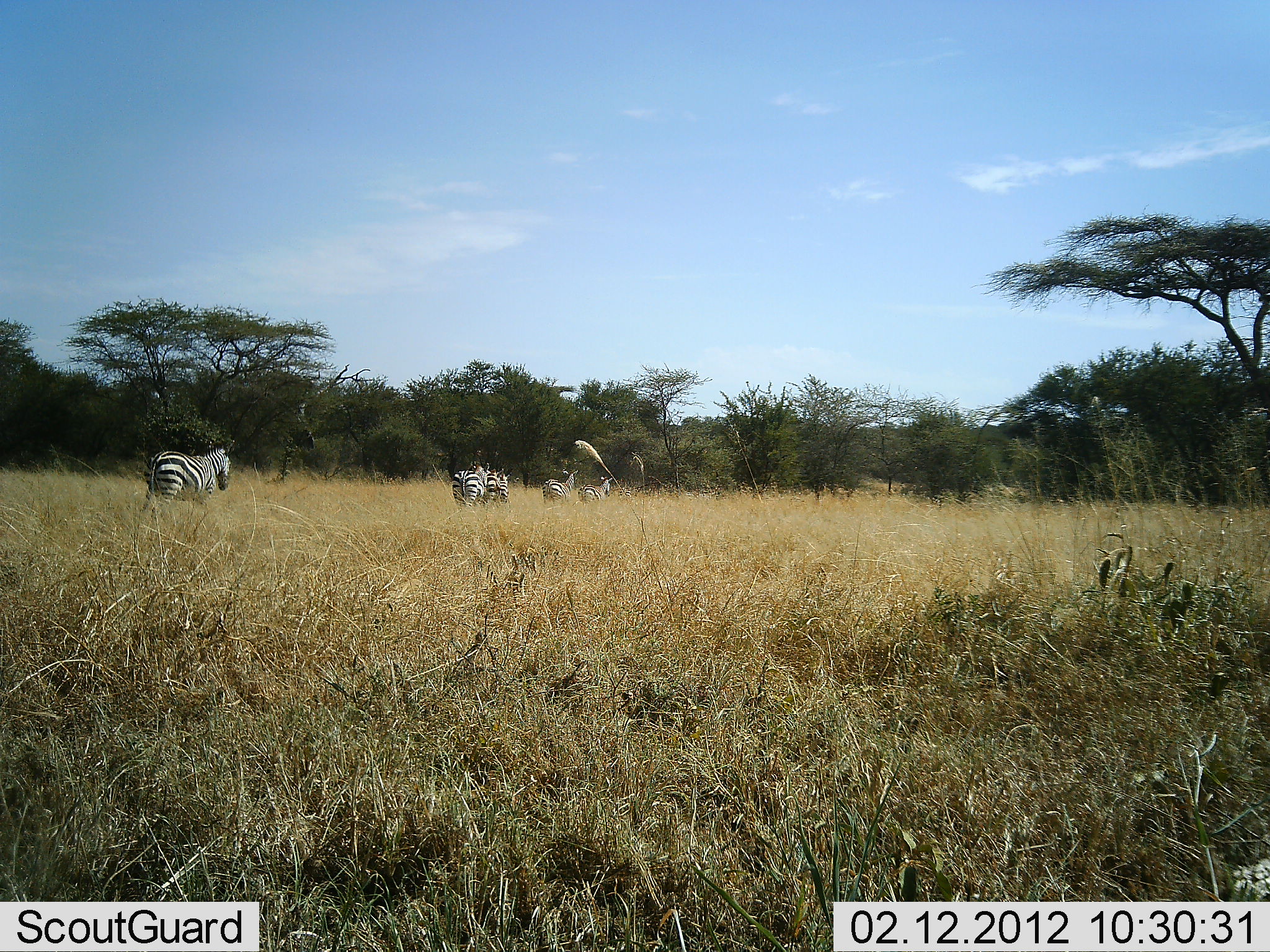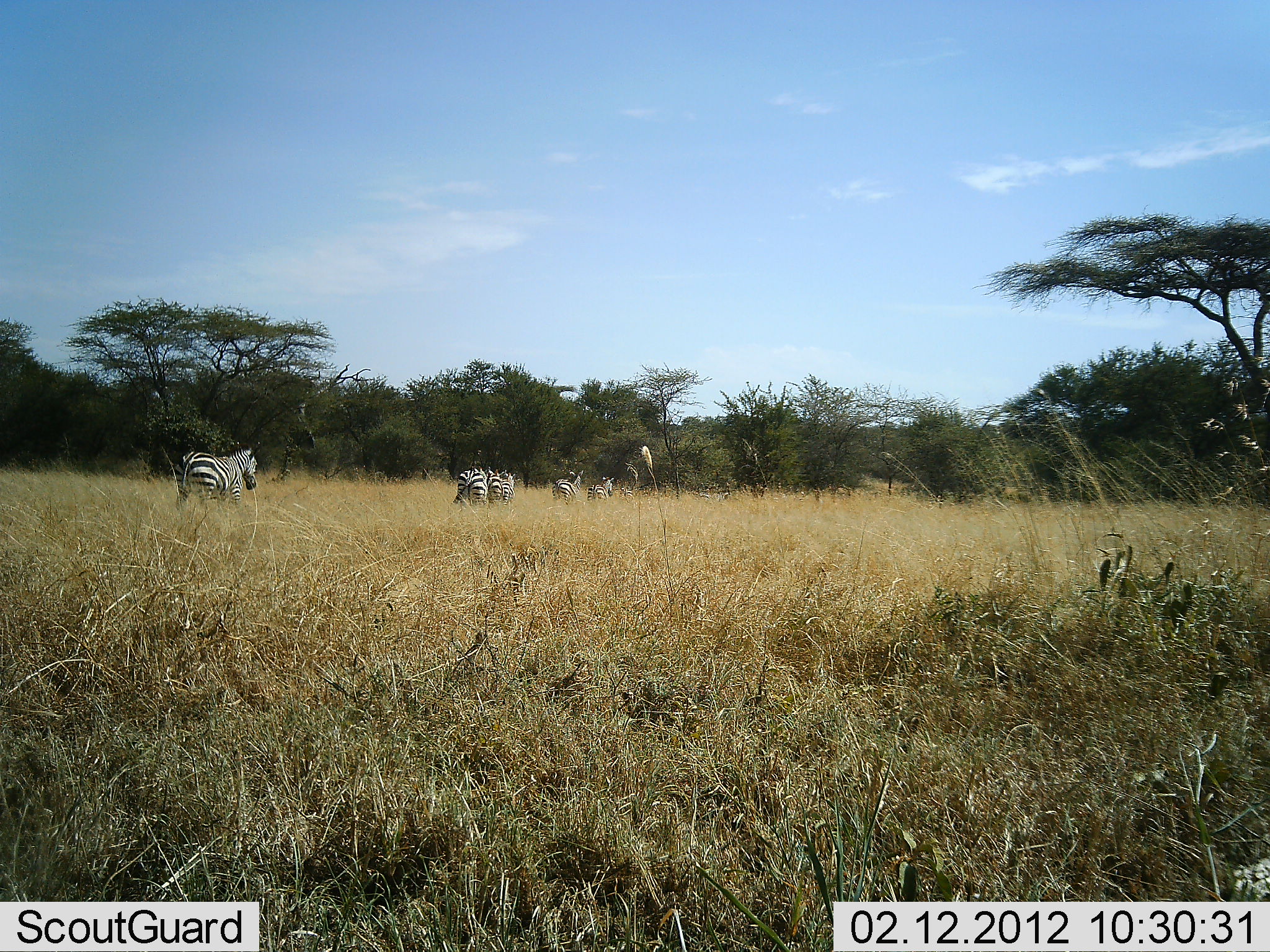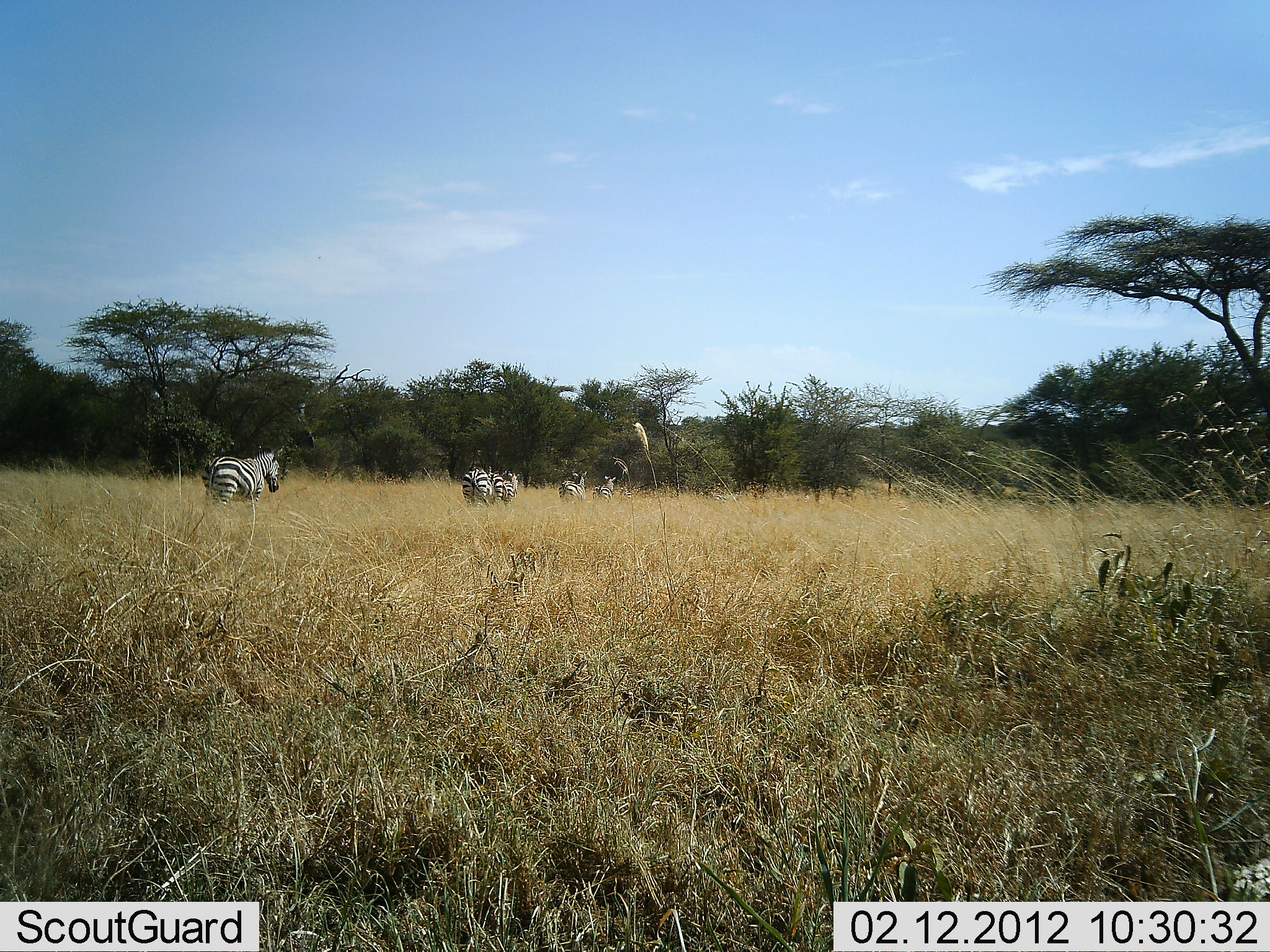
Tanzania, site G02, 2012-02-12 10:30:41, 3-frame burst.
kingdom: Animalia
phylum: Chordata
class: Mammalia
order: Perissodactyla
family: Equidae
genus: Equus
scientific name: Equus quagga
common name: plains zebra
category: zebra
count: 5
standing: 0%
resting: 0%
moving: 100%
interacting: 0%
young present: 0%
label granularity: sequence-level